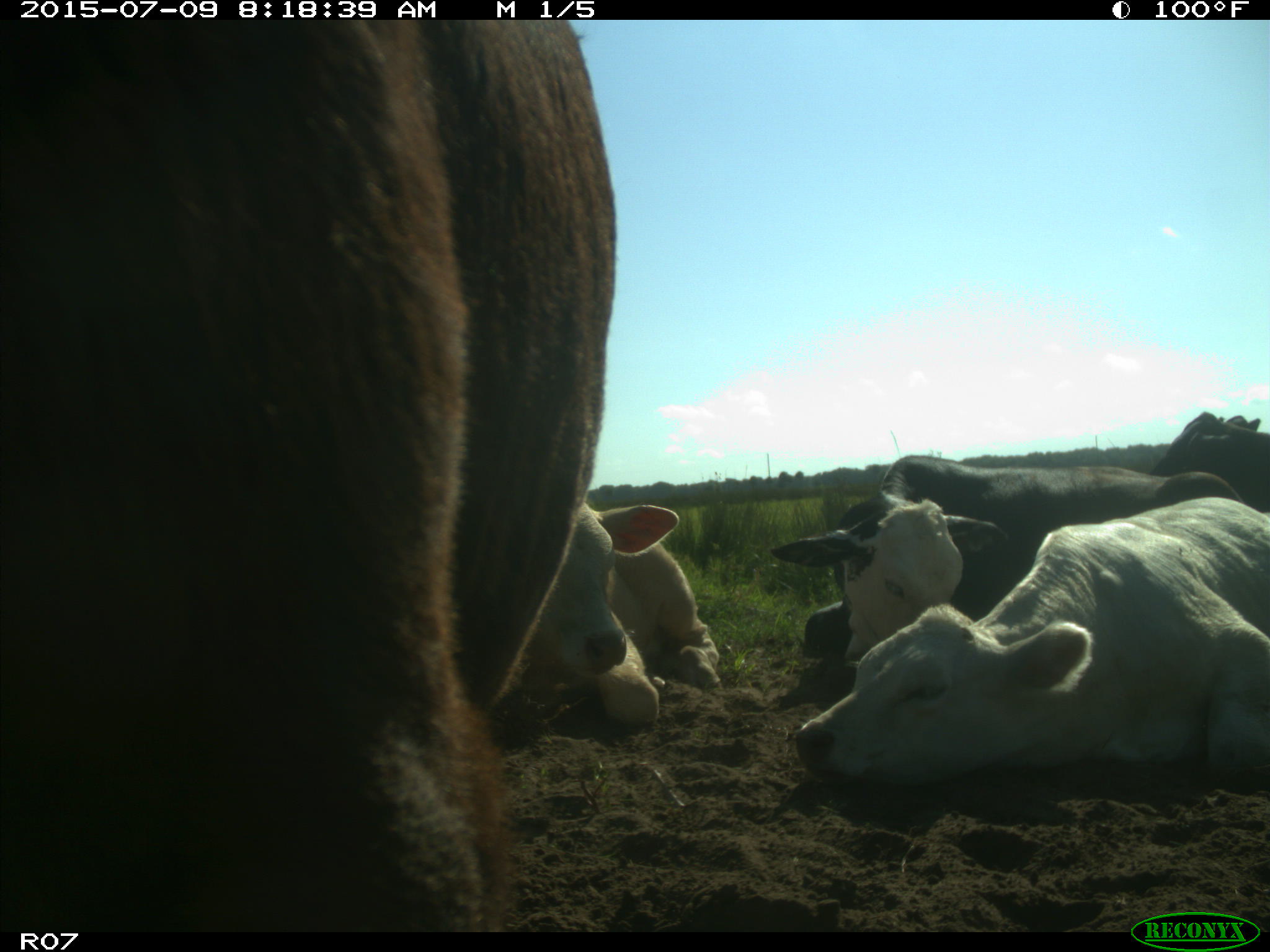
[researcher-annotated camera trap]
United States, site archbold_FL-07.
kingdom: Animalia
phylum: Chordata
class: Mammalia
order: Artiodactyla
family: Bovidae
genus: Bos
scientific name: Bos taurus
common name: domestic cow